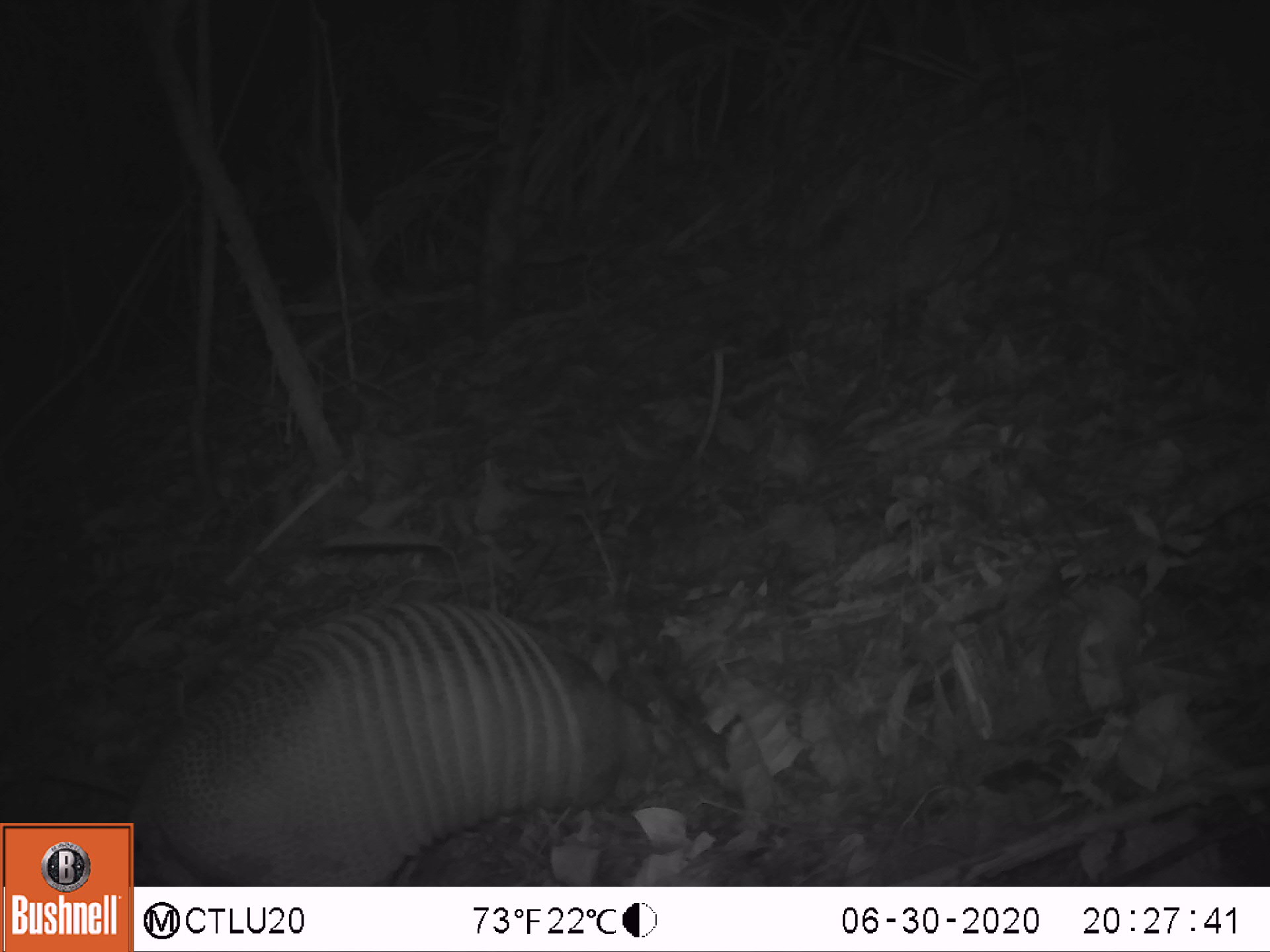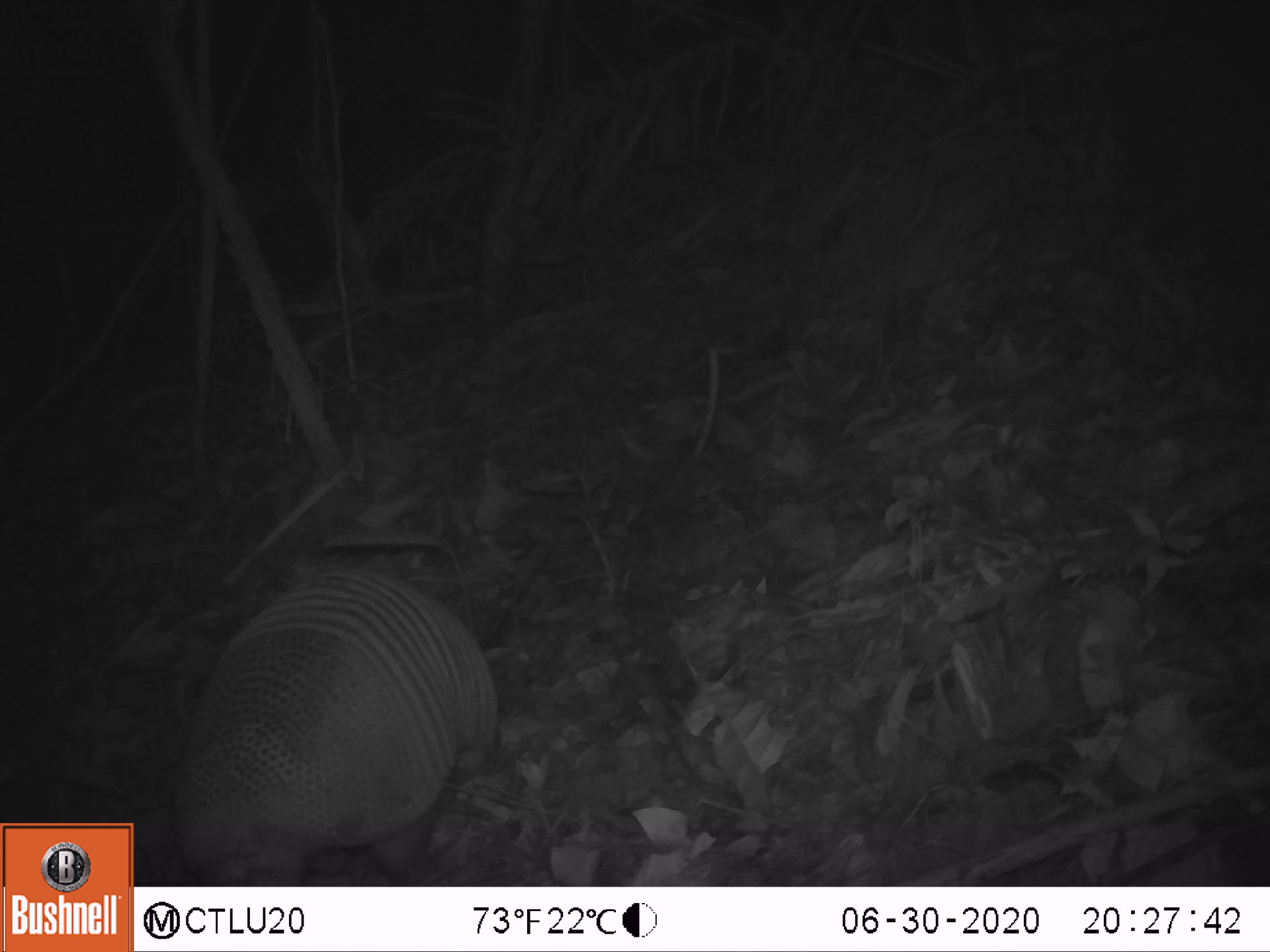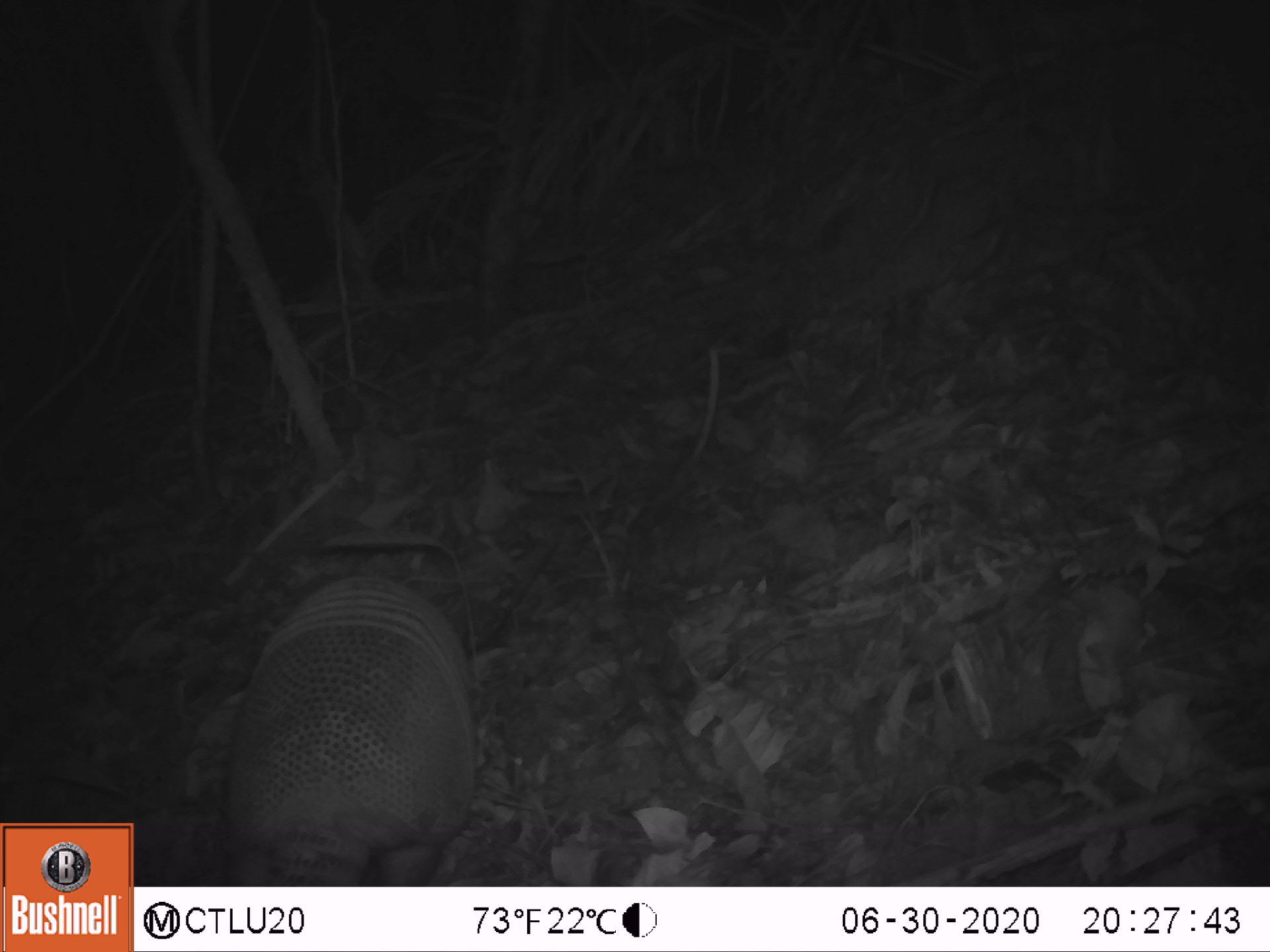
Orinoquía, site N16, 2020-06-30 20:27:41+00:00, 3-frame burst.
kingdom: Animalia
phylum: Chordata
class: Mammalia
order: Cingulata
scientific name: Cingulata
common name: armadillo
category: unknown armadillo